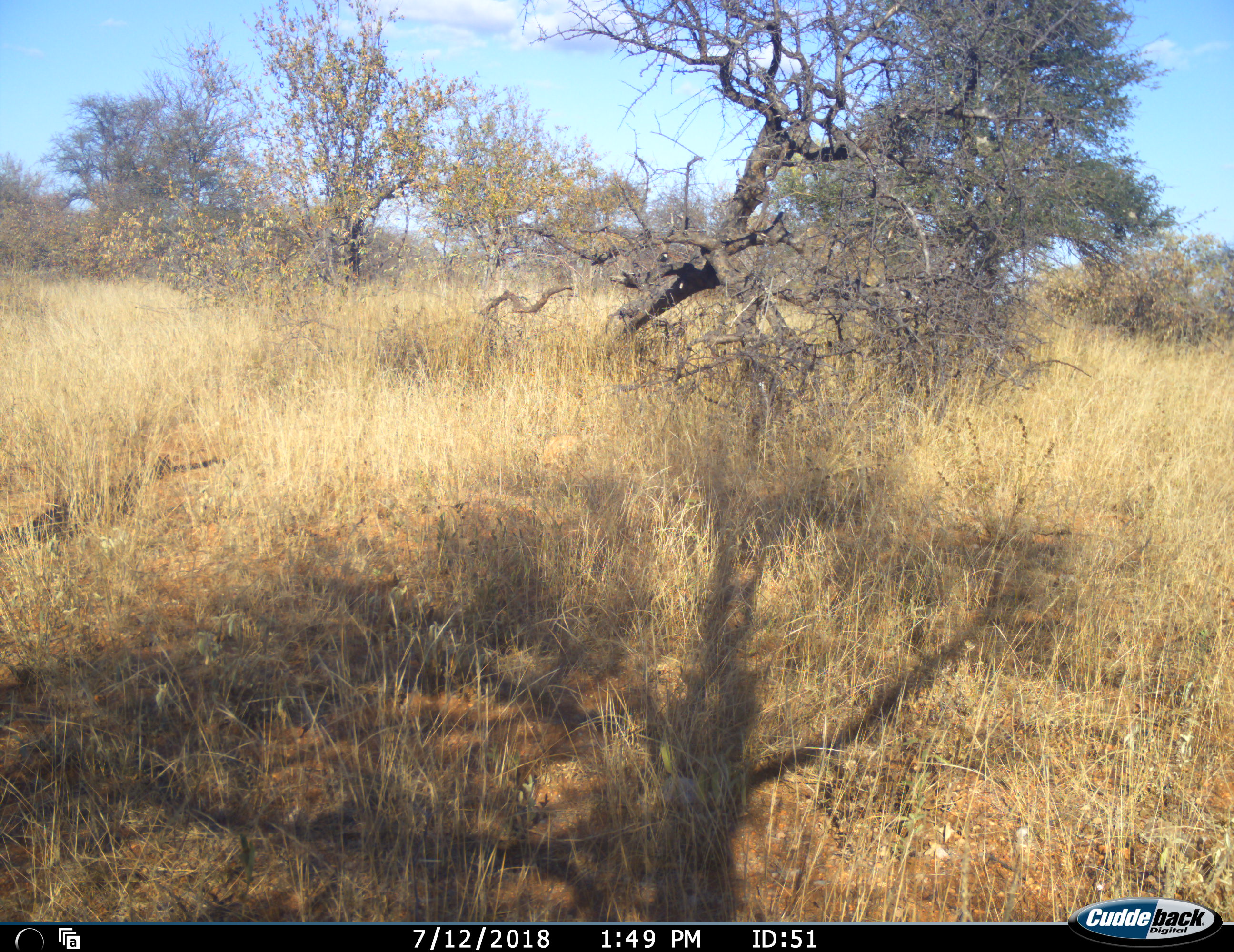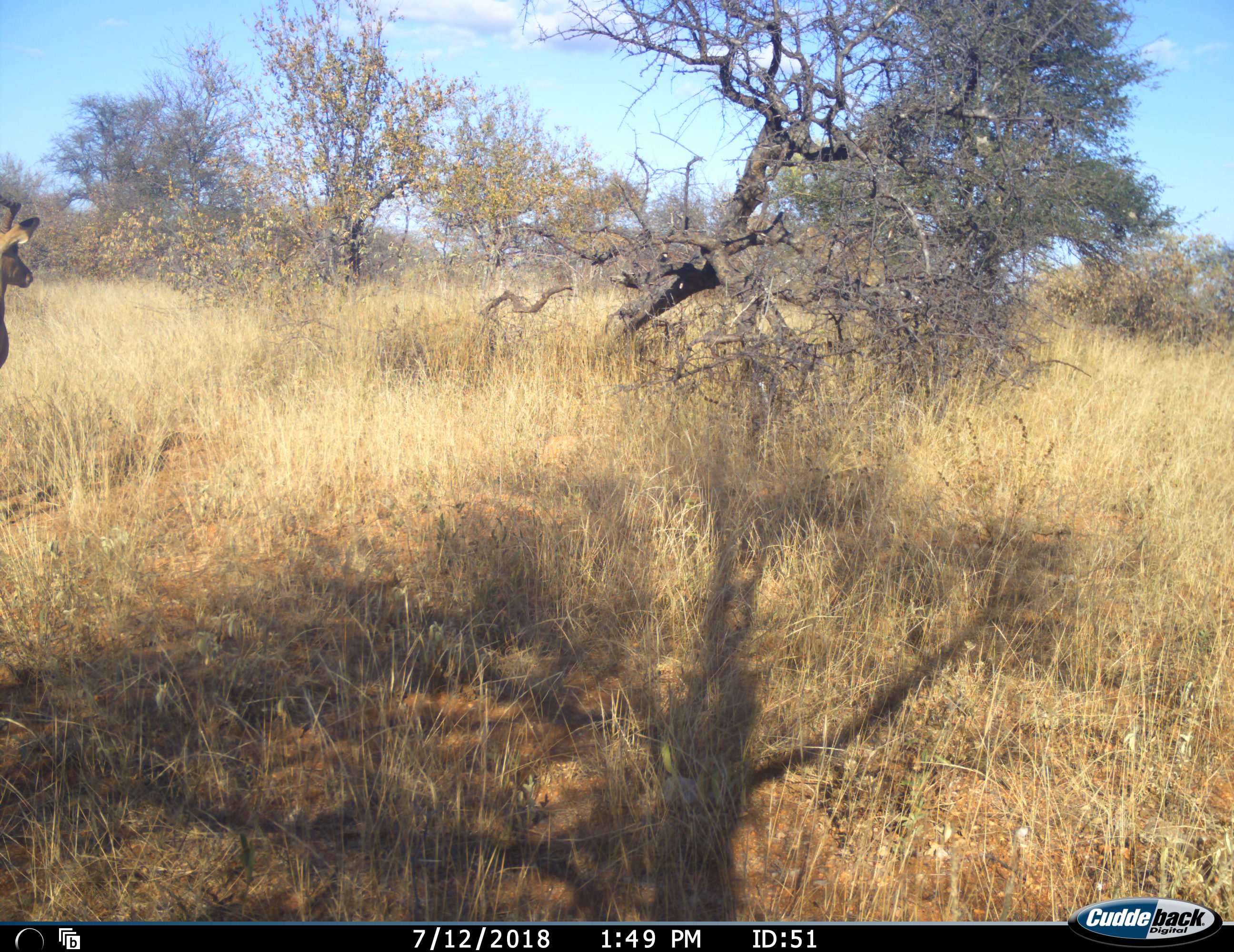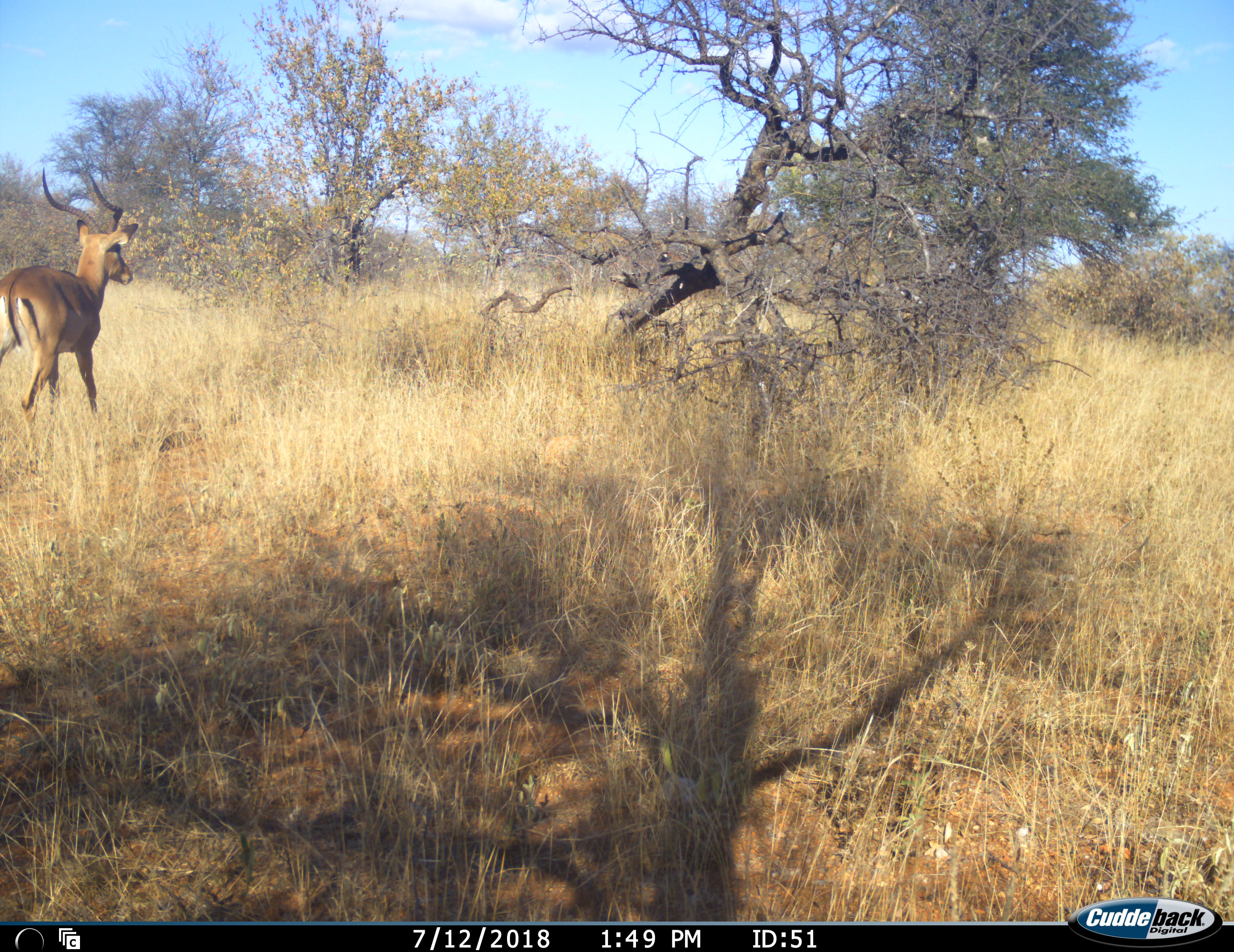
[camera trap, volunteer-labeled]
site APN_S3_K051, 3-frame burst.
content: unidentified animal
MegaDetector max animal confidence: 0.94